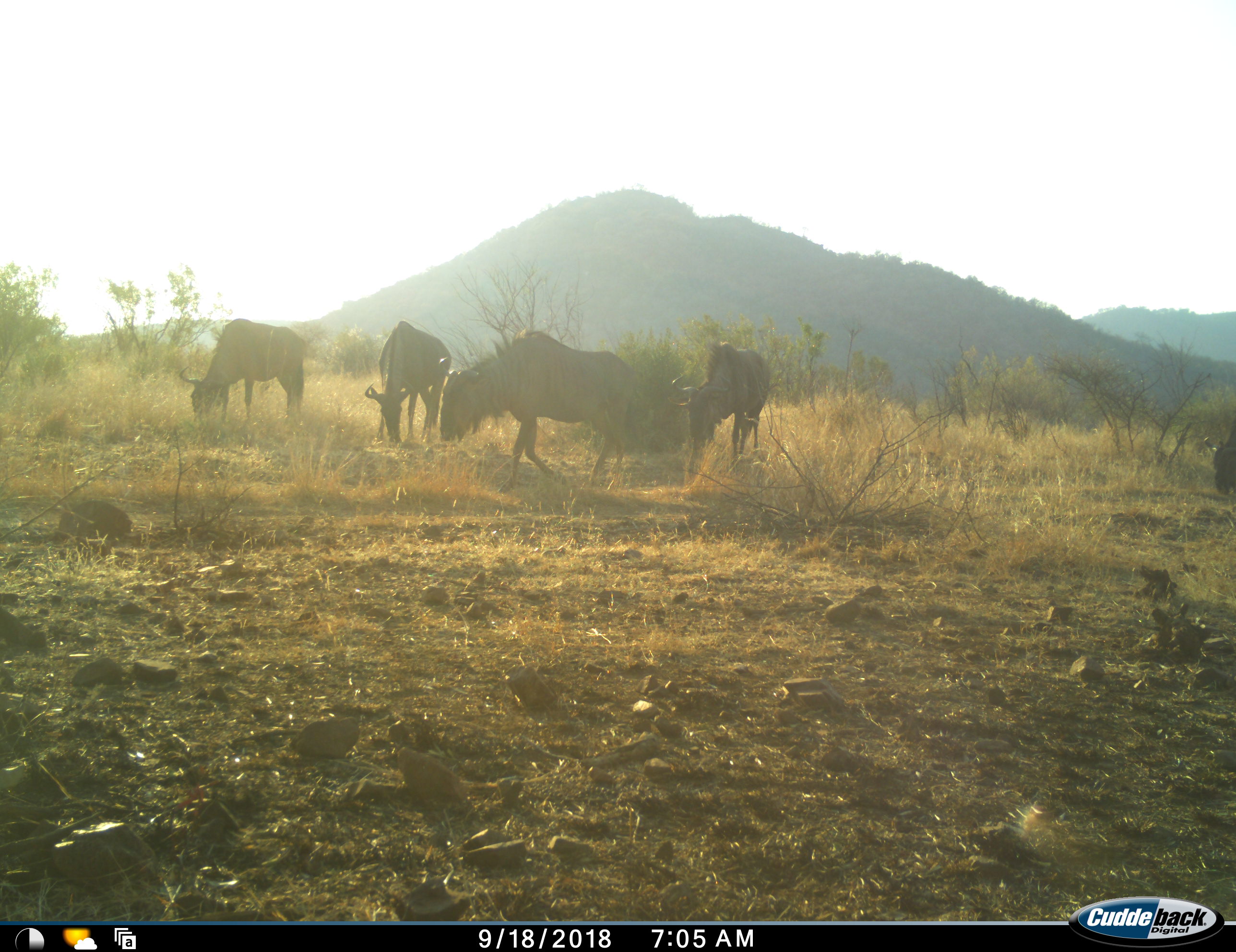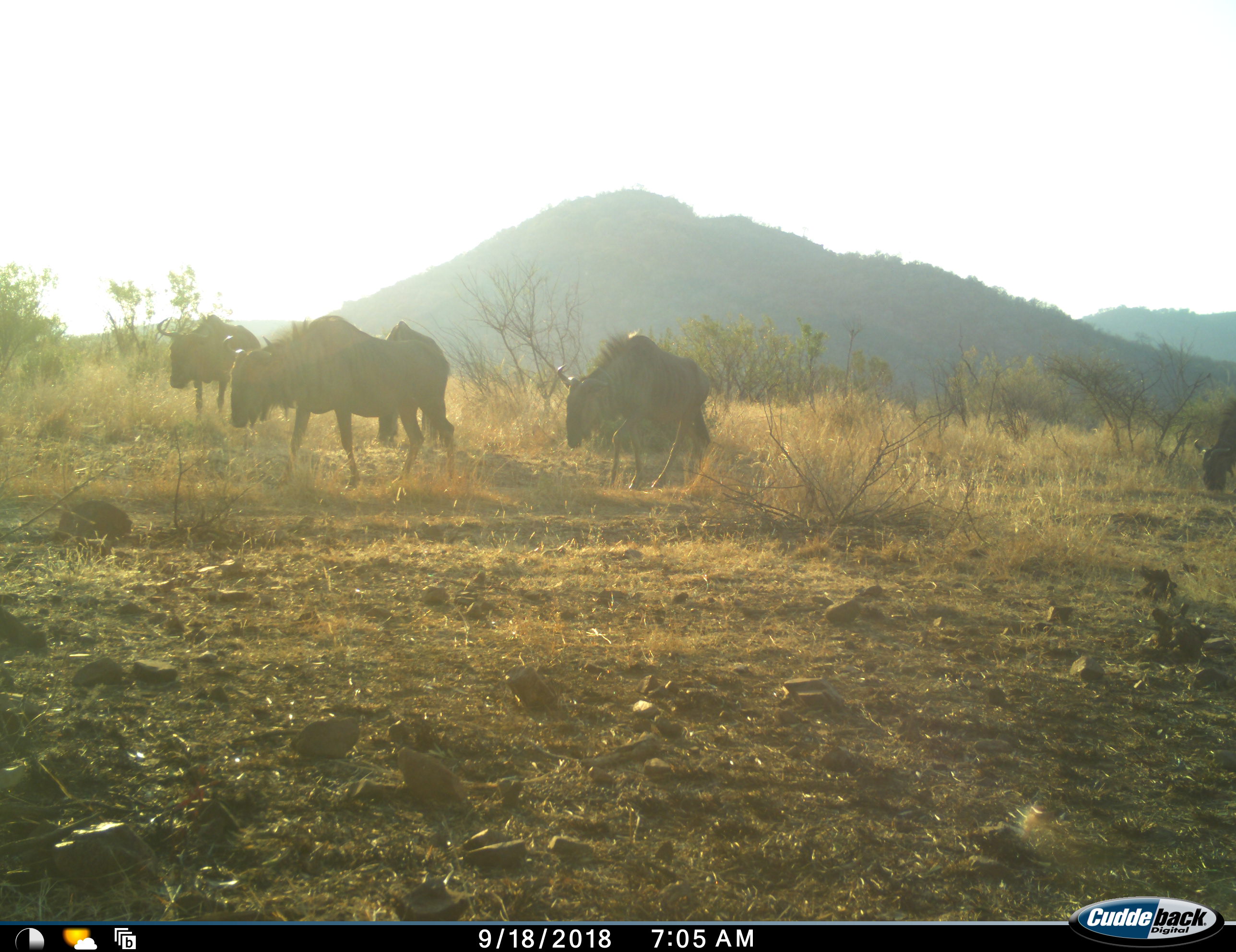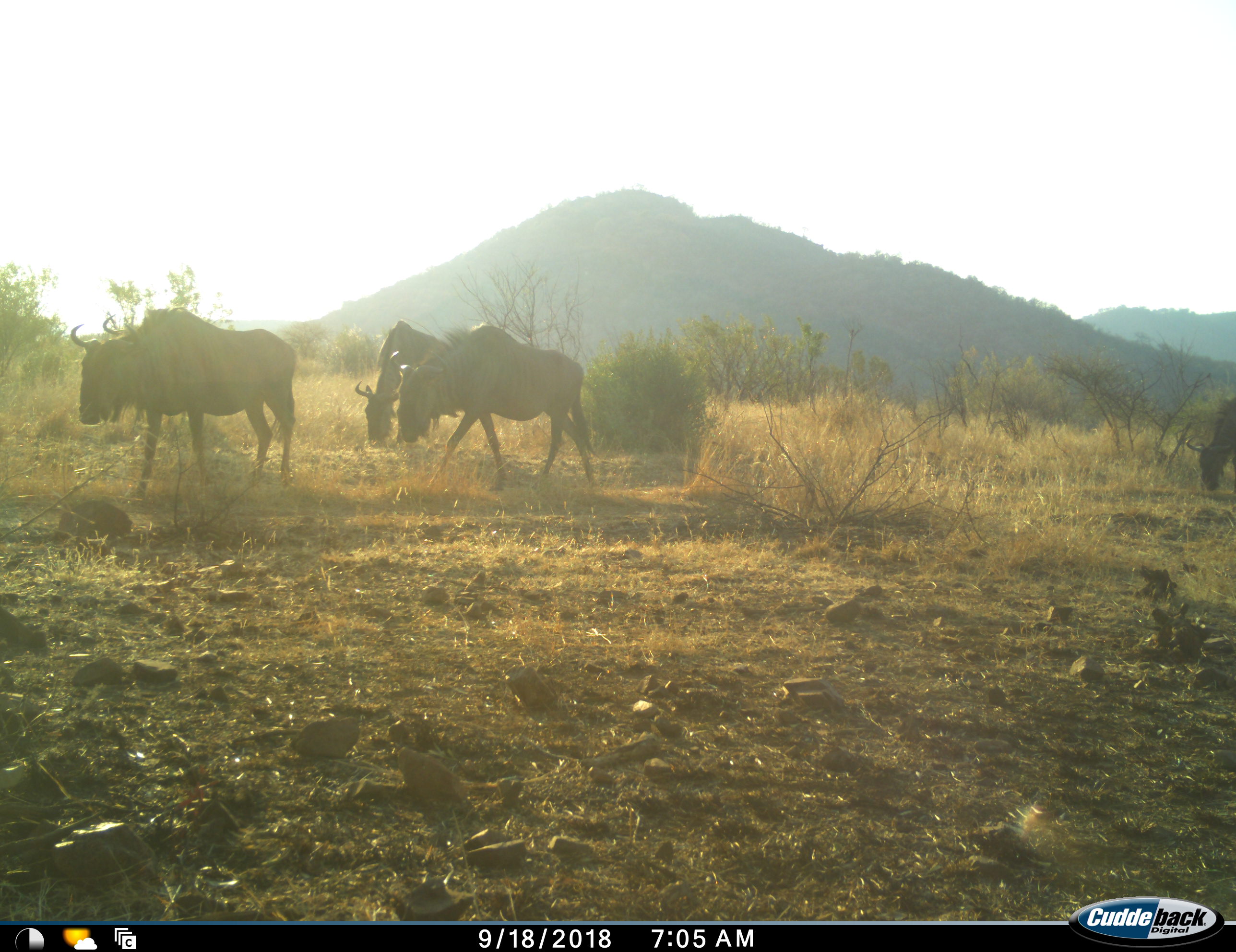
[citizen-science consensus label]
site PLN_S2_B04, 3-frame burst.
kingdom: Animalia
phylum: Chordata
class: Mammalia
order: Artiodactyla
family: Bovidae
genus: Connochaetes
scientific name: Connochaetes taurinus taurinus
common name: blue wildebeest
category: wildebeestblue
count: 5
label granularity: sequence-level